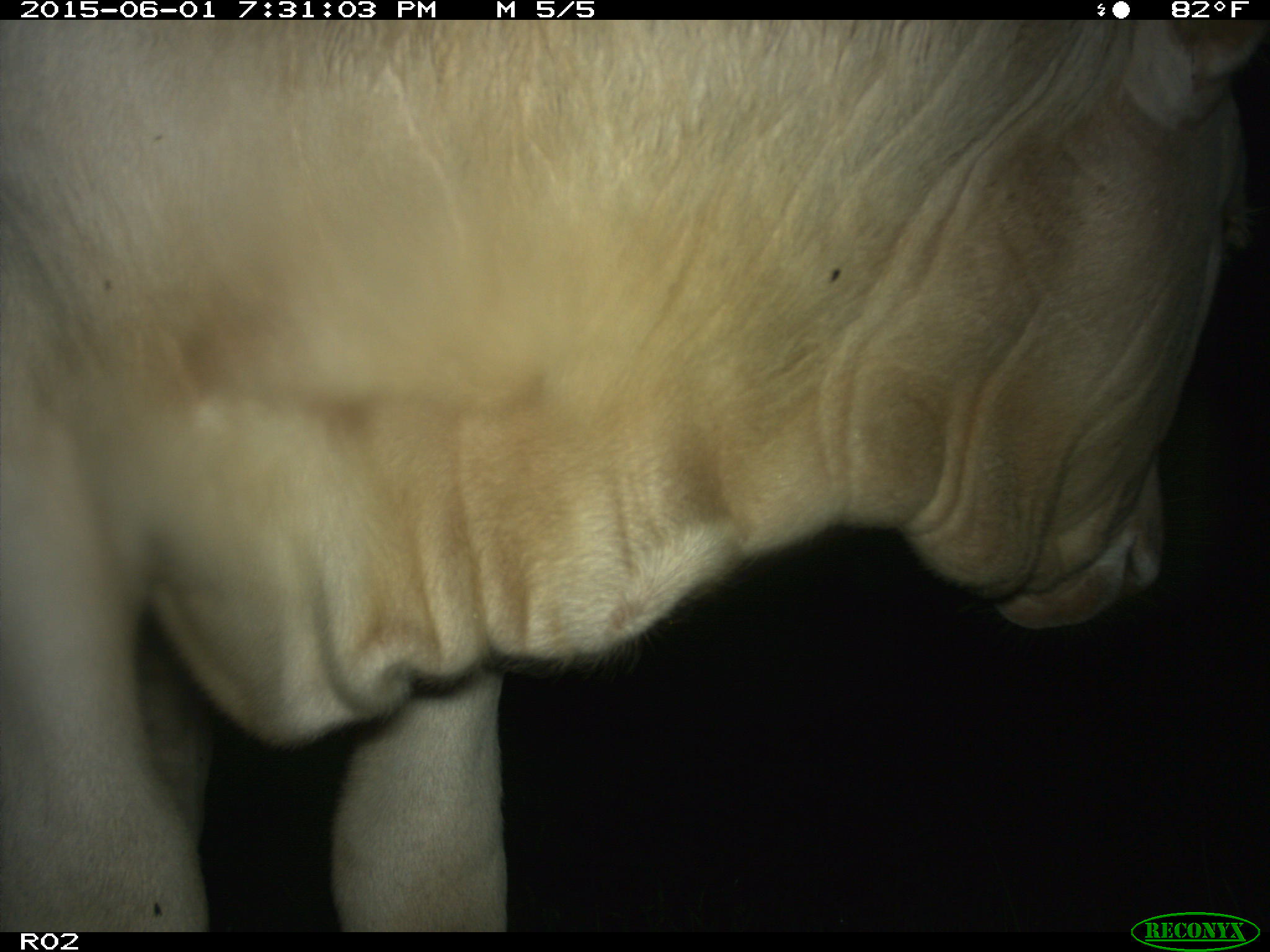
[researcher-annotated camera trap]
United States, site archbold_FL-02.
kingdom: Animalia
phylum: Chordata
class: Mammalia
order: Artiodactyla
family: Bovidae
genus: Bos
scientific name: Bos taurus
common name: domestic cow